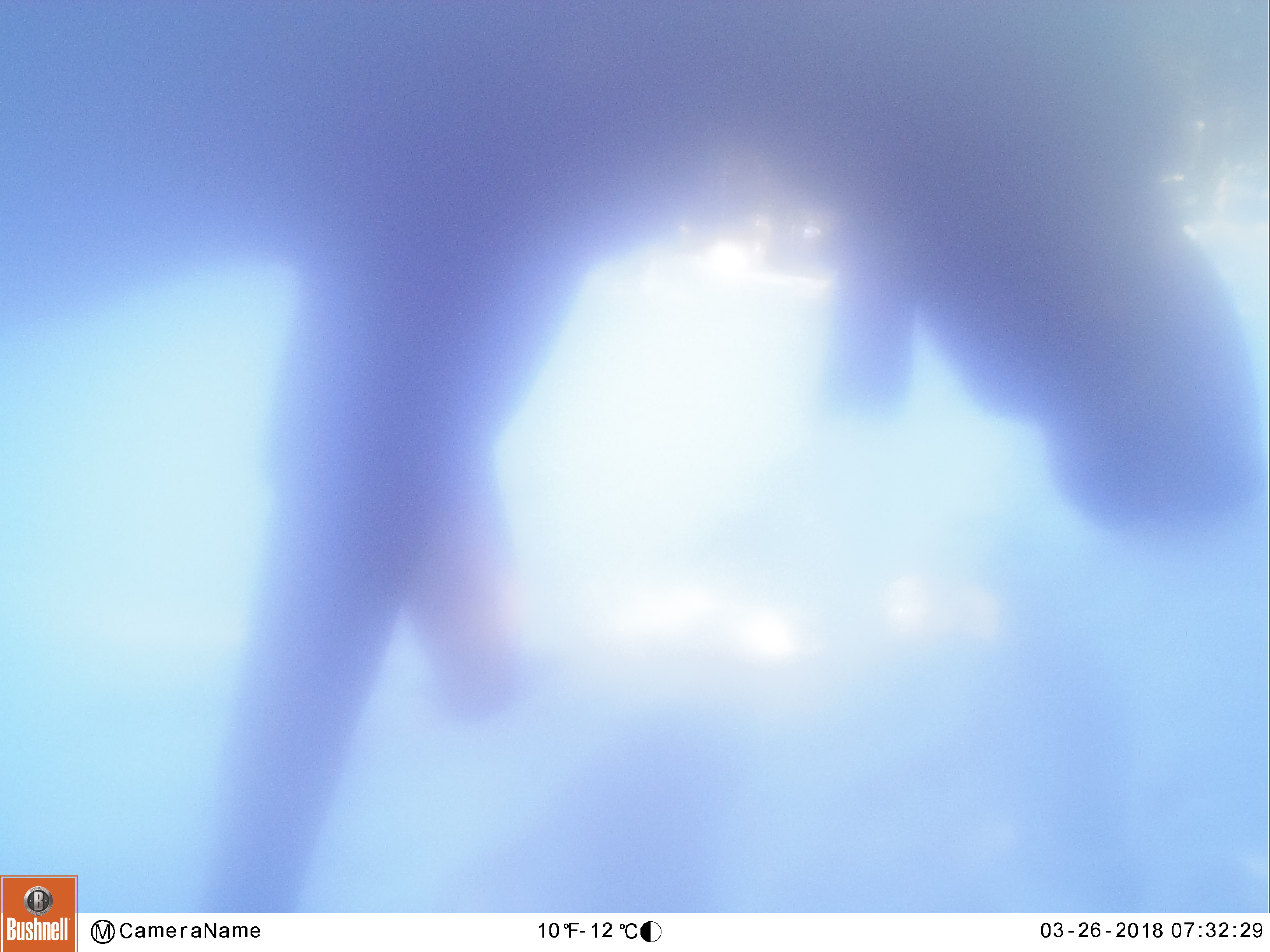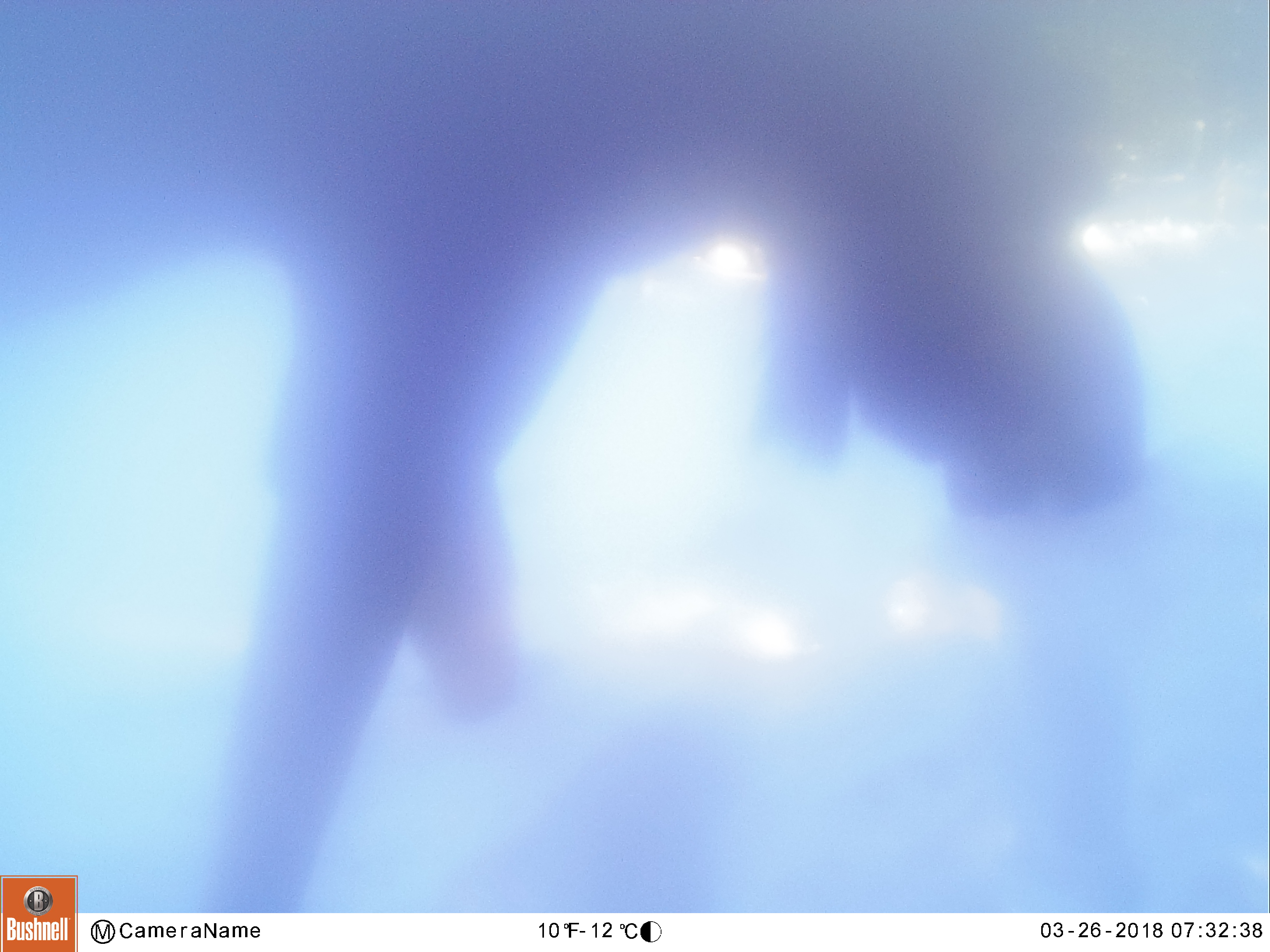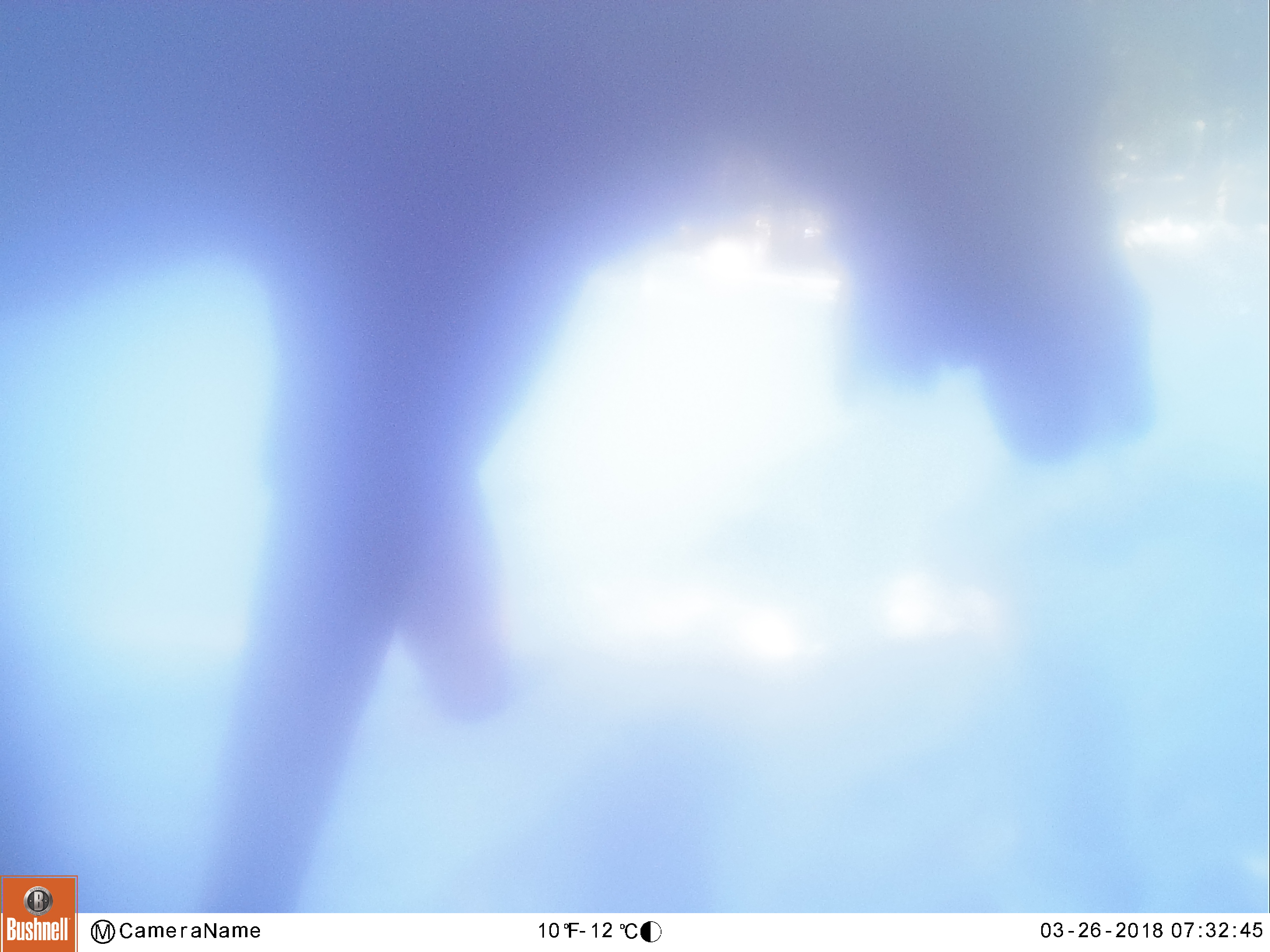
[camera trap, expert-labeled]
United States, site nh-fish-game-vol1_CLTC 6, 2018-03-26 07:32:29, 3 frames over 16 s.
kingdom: Animalia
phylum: Chordata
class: Mammalia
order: Artiodactyla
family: Cervidae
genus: Alces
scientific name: Alces alces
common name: moose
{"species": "moose (Alces alces)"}